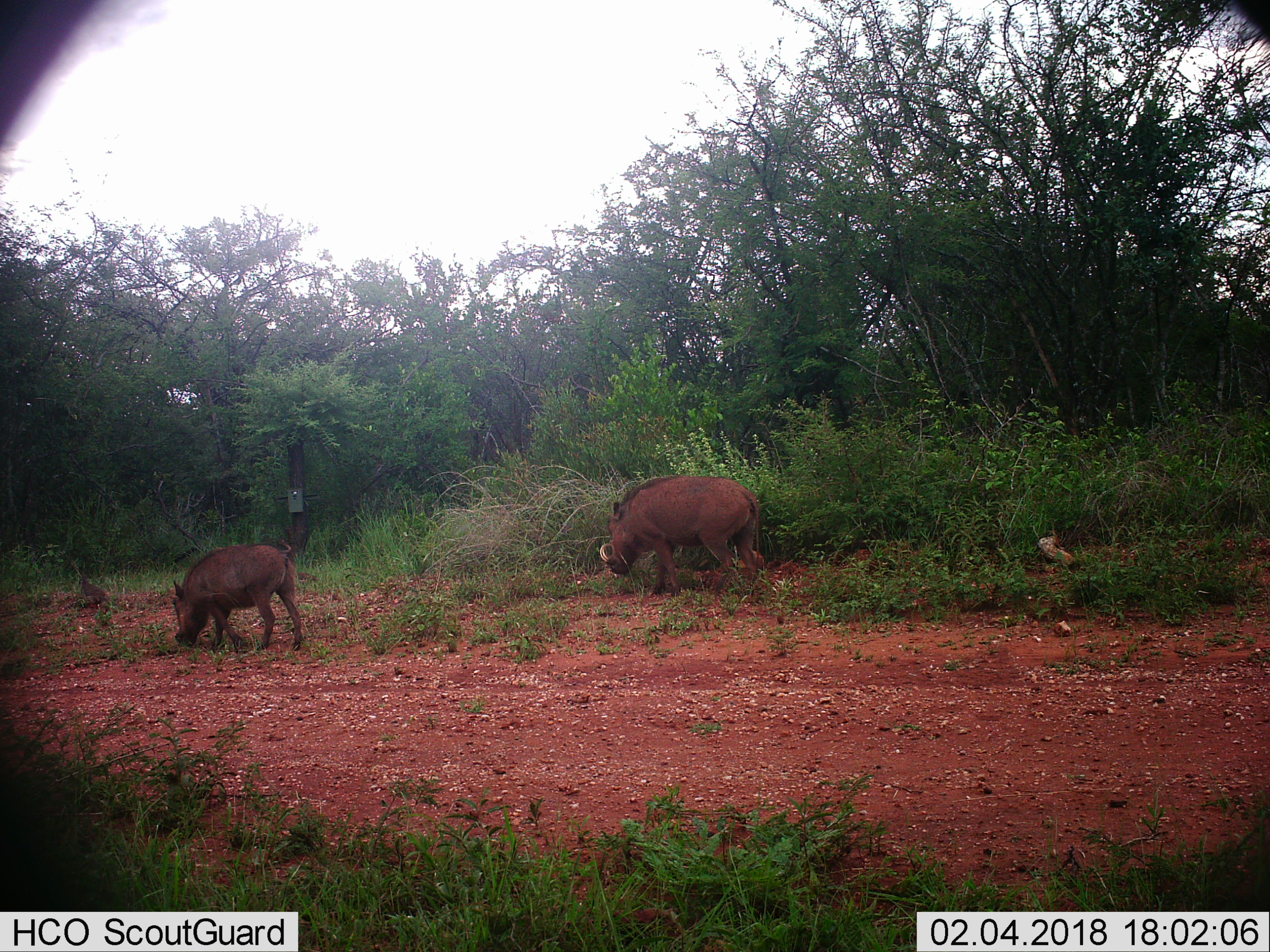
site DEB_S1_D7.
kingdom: Animalia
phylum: Chordata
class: Mammalia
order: Artiodactyla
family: Suidae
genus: Phacochoerus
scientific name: Phacochoerus africanus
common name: warthog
Warthog (Phacochoerus africanus), count 2. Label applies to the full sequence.